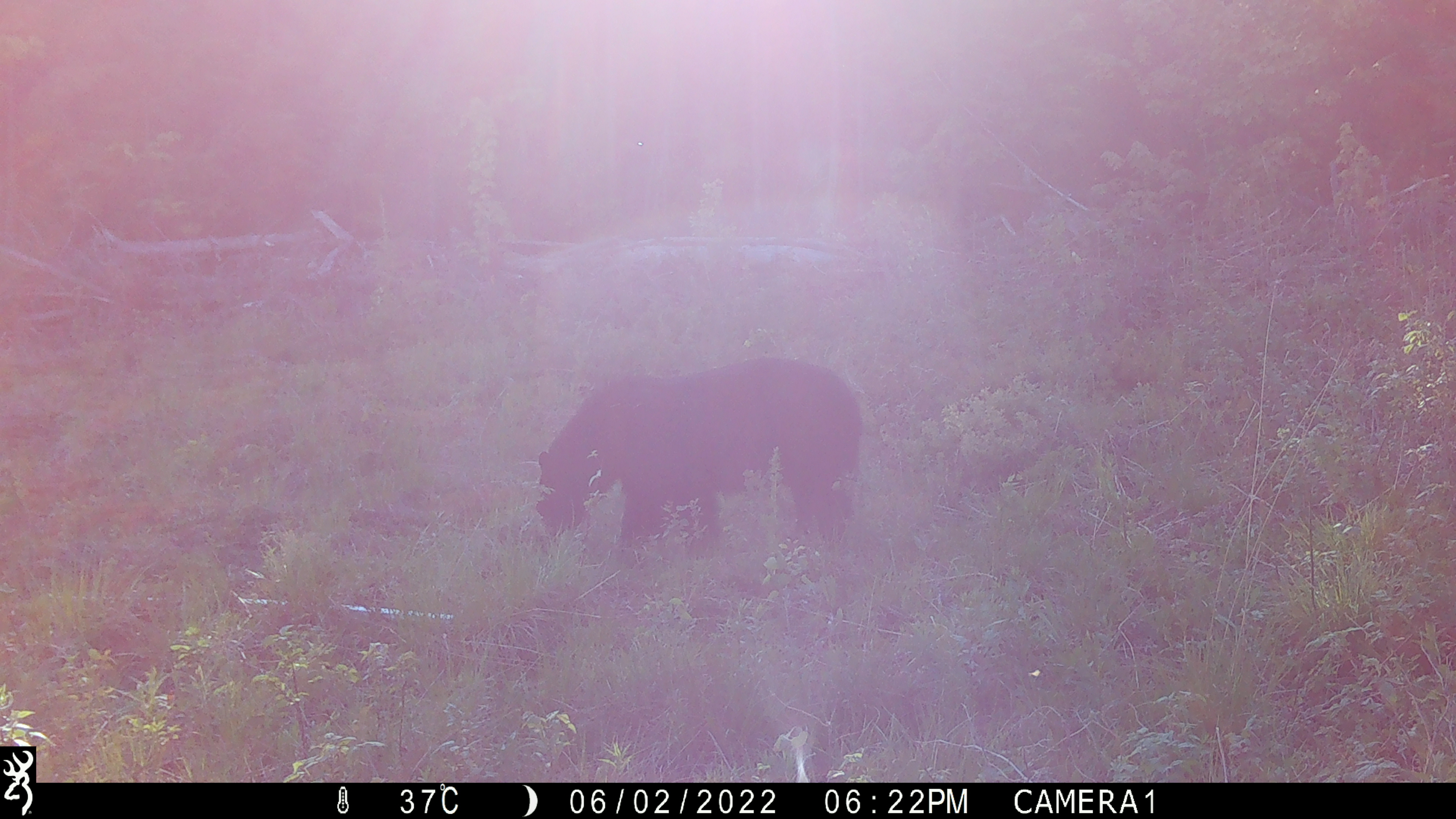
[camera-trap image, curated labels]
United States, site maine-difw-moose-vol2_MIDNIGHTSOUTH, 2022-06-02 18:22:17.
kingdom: Animalia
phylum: Chordata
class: Mammalia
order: Carnivora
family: Ursidae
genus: Ursus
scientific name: Ursus americanus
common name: black bear